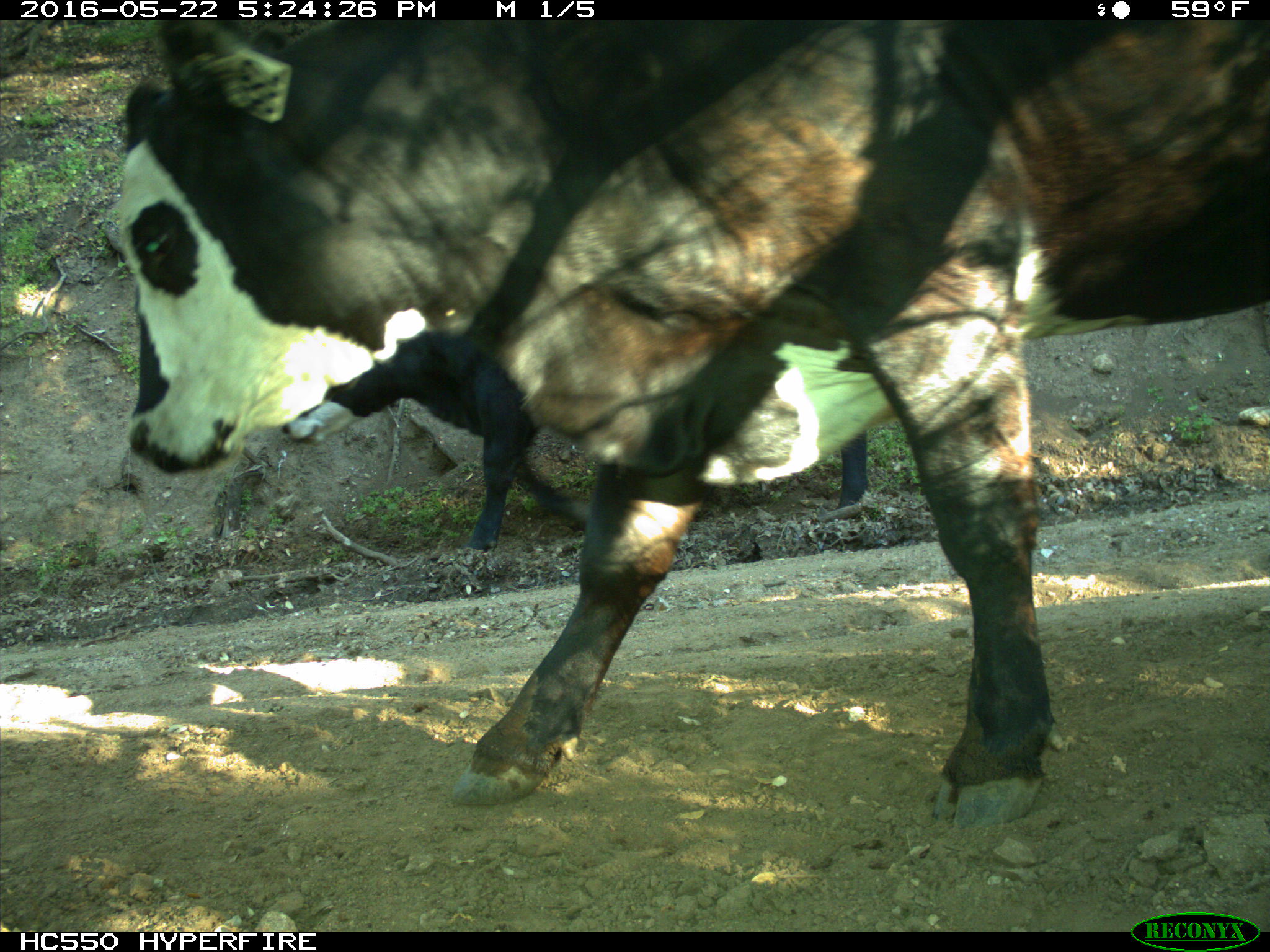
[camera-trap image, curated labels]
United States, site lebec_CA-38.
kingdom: Animalia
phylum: Chordata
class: Mammalia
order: Artiodactyla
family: Bovidae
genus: Bos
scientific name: Bos taurus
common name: domestic cow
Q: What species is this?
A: Bos taurus (domestic cow).